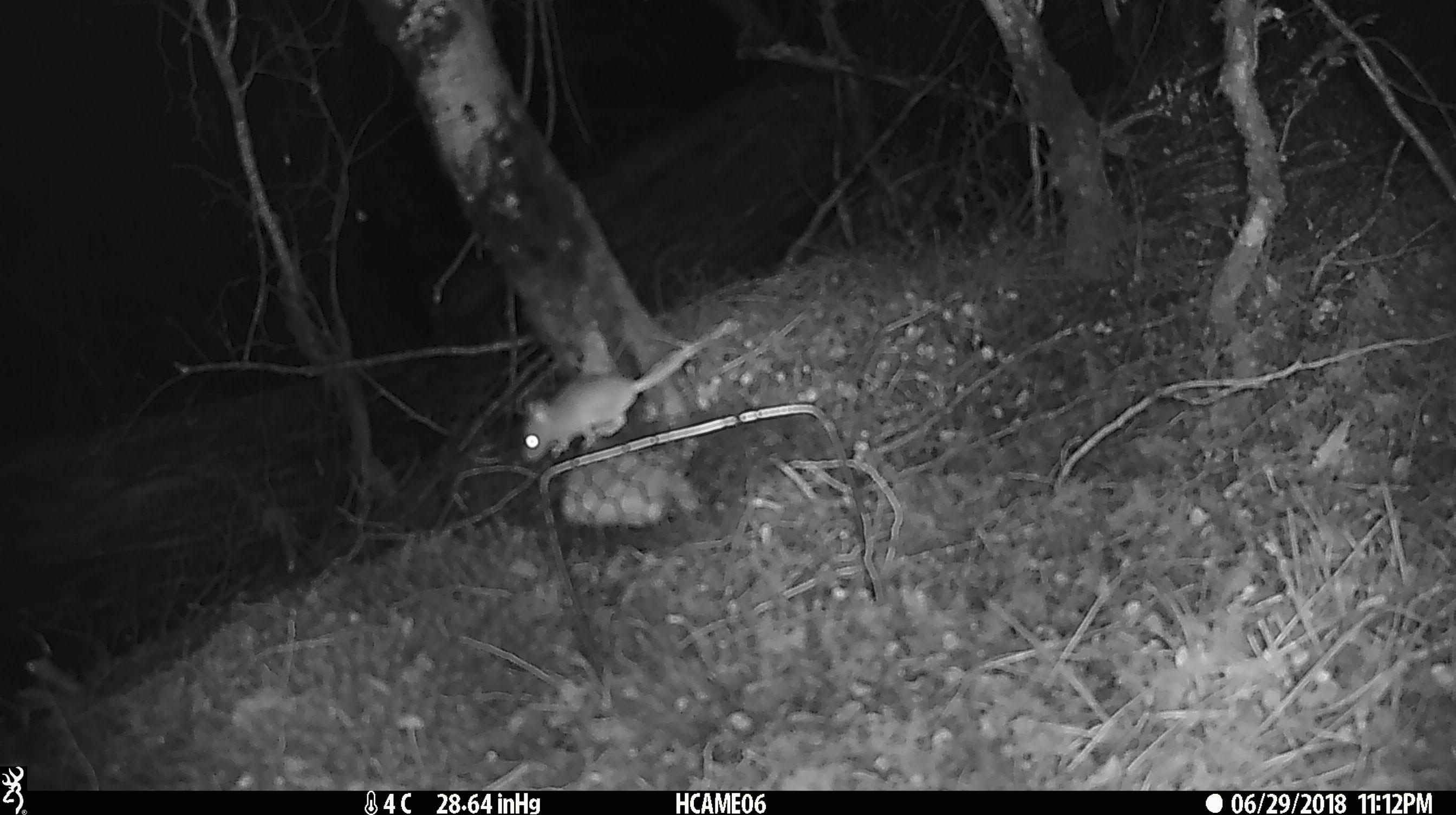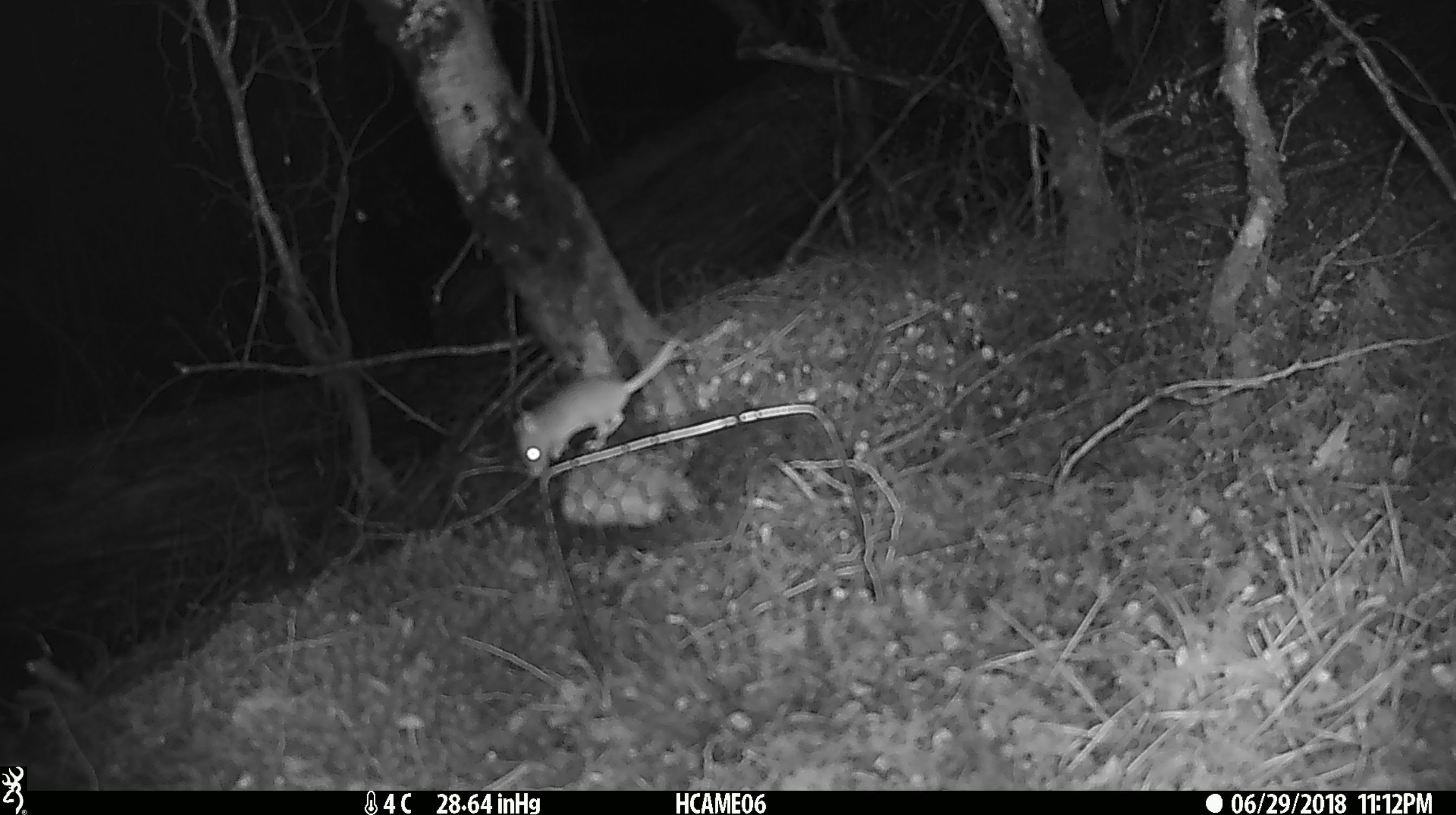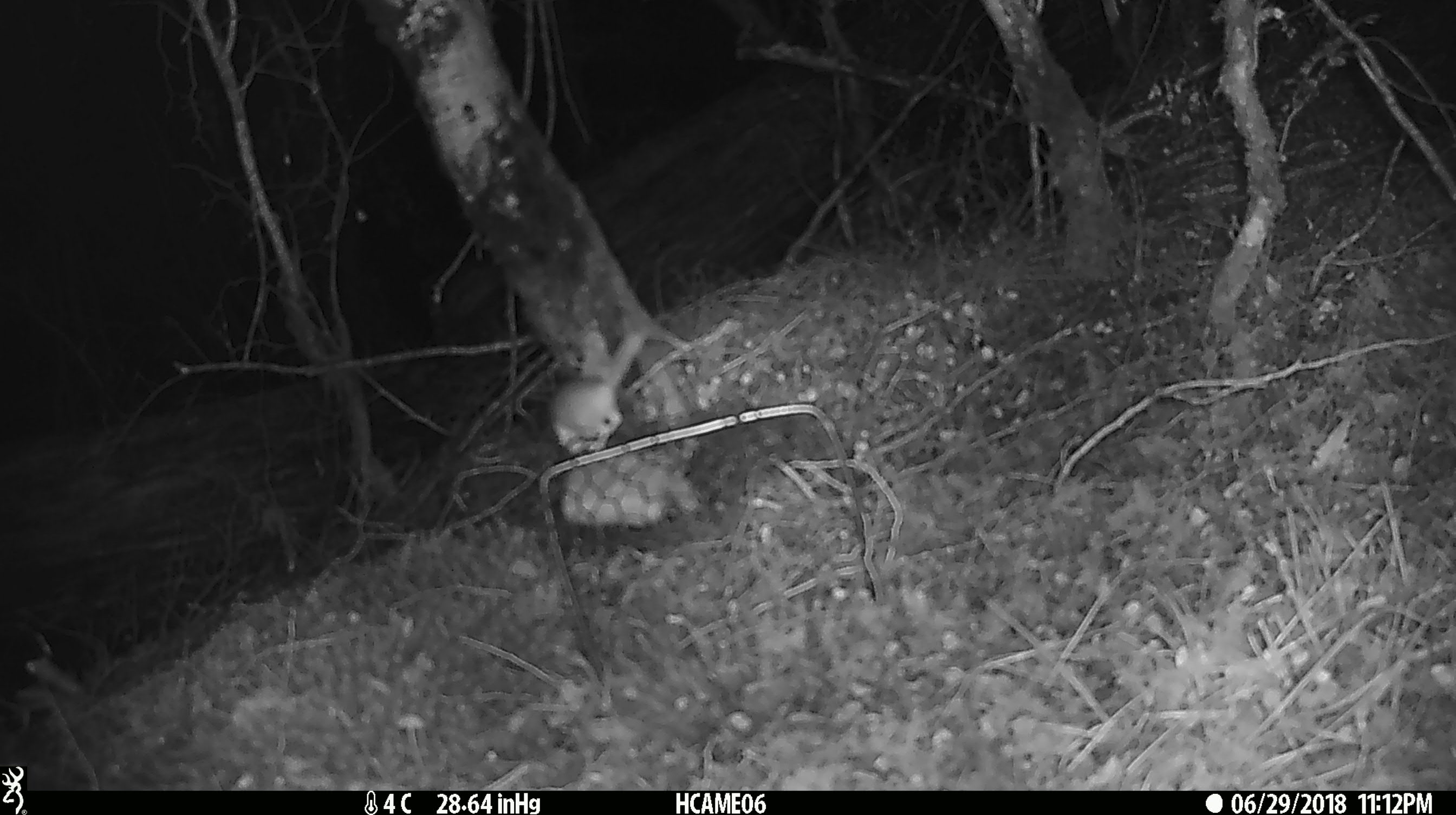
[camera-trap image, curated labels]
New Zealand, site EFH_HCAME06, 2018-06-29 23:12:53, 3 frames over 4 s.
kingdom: Animalia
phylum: Chordata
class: Mammalia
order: Rodentia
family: Muridae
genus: Mus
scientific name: Mus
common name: mouse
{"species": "mouse (Mus)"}